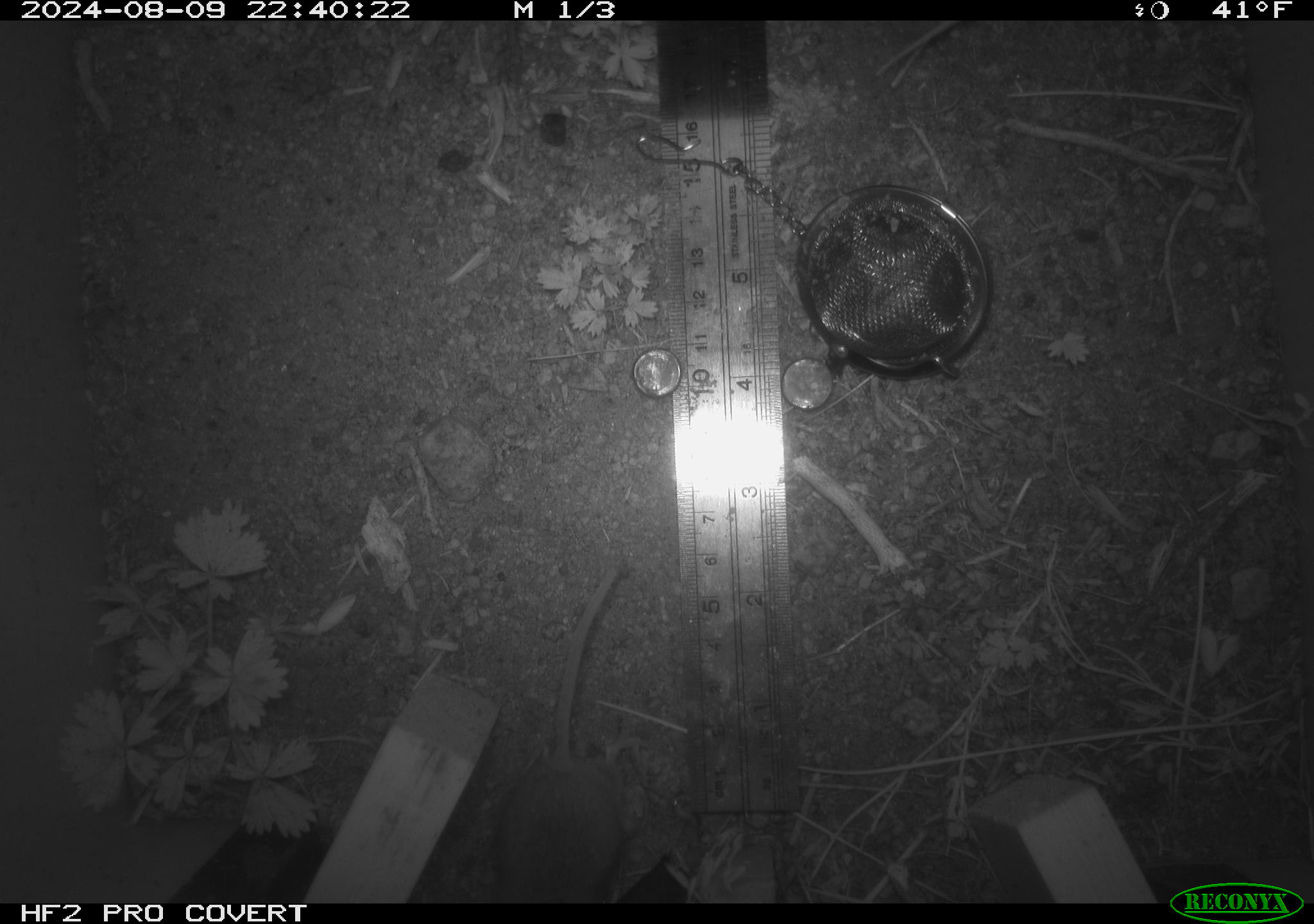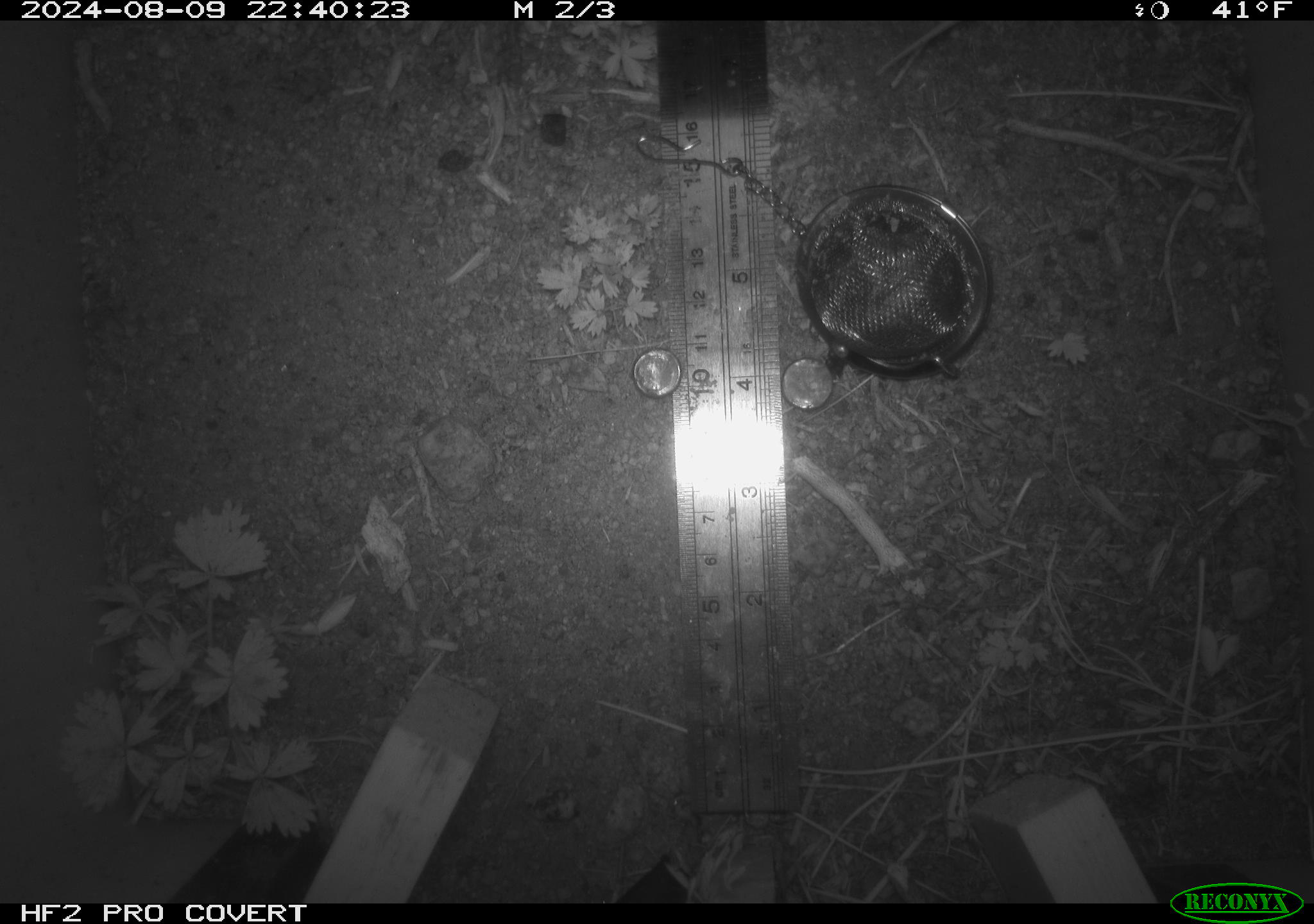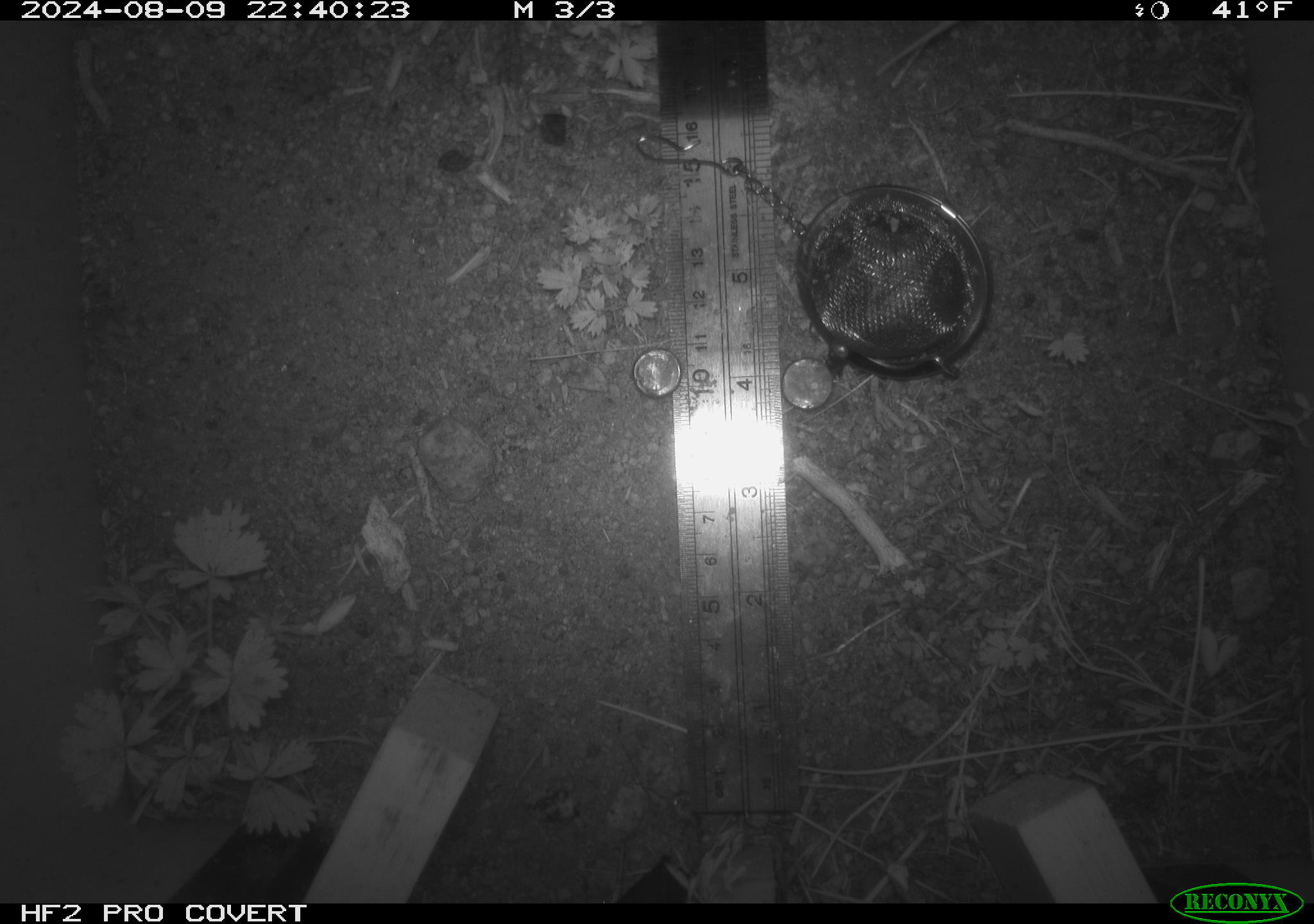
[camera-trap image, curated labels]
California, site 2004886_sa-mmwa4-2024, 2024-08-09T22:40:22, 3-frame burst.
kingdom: Animalia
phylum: Chordata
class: Mammalia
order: Rodentia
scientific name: Rodentia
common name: mouse species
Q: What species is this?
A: Mouse species (Rodentia).